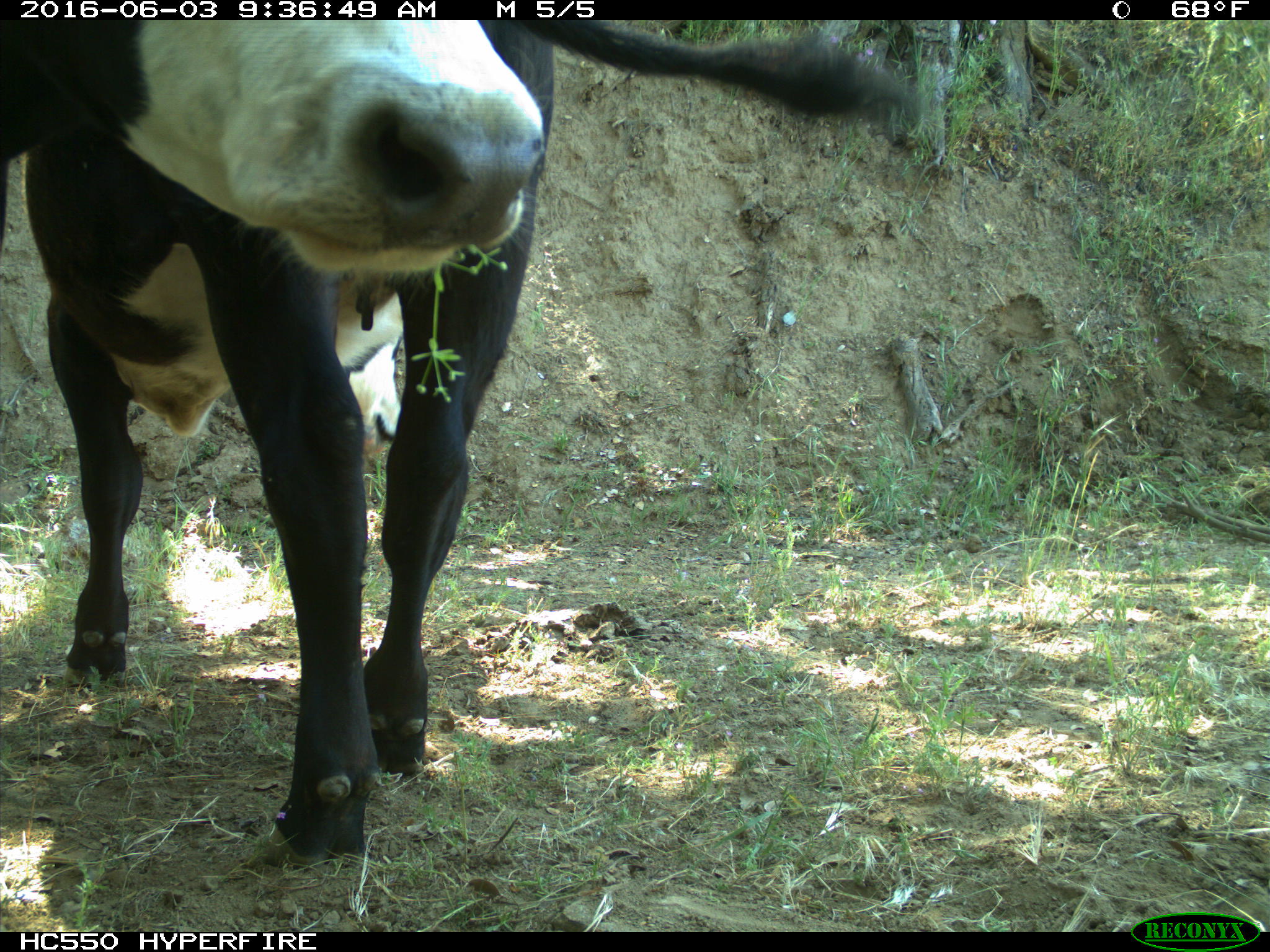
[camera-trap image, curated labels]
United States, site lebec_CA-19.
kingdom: Animalia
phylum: Chordata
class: Mammalia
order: Artiodactyla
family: Bovidae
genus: Bos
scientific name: Bos taurus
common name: domestic cow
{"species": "Bos taurus (domestic cow)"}